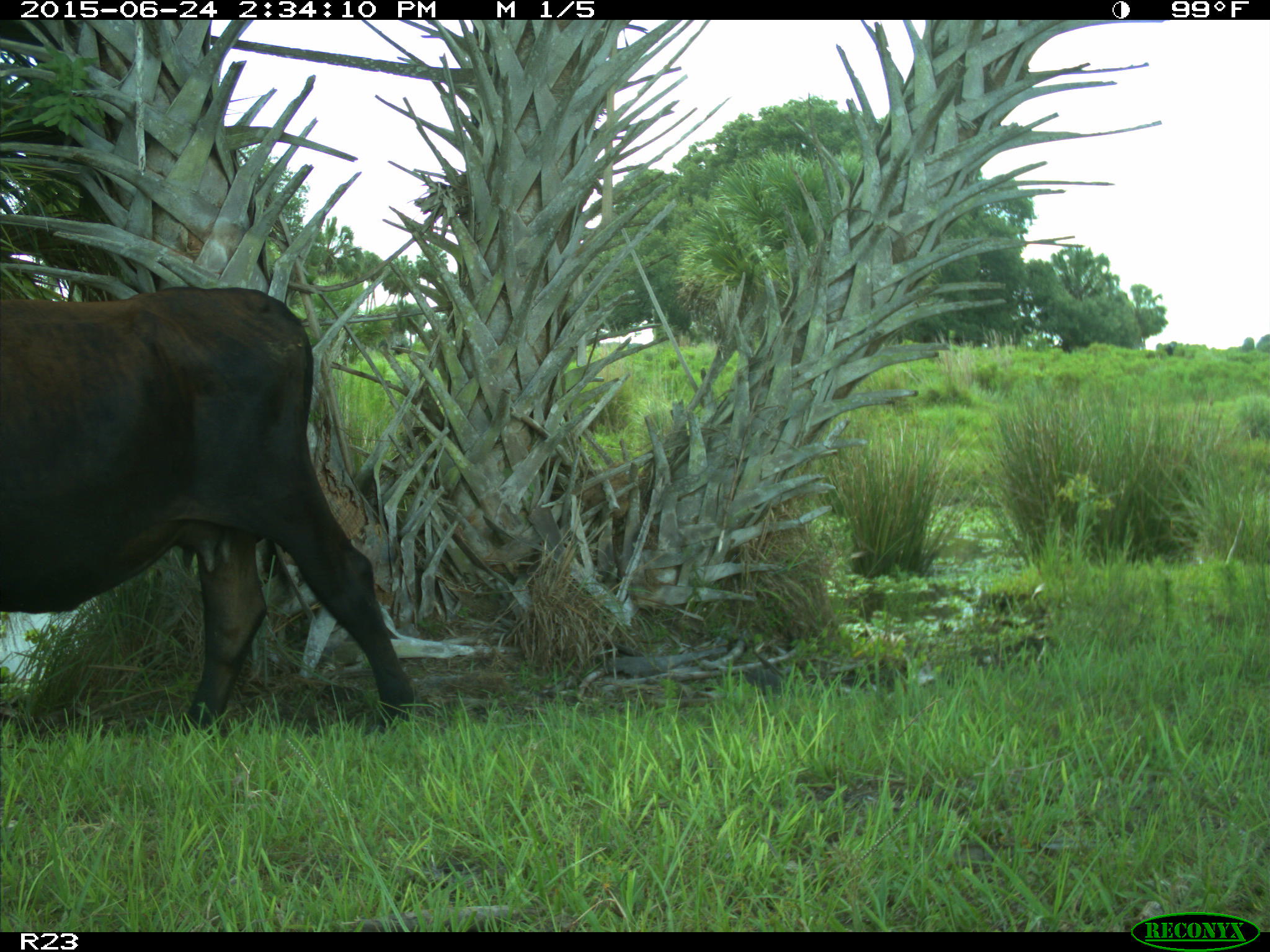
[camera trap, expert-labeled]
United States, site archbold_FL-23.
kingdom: Animalia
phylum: Chordata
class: Mammalia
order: Artiodactyla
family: Bovidae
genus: Bos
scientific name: Bos taurus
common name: domestic cow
Bos taurus (domestic cow).